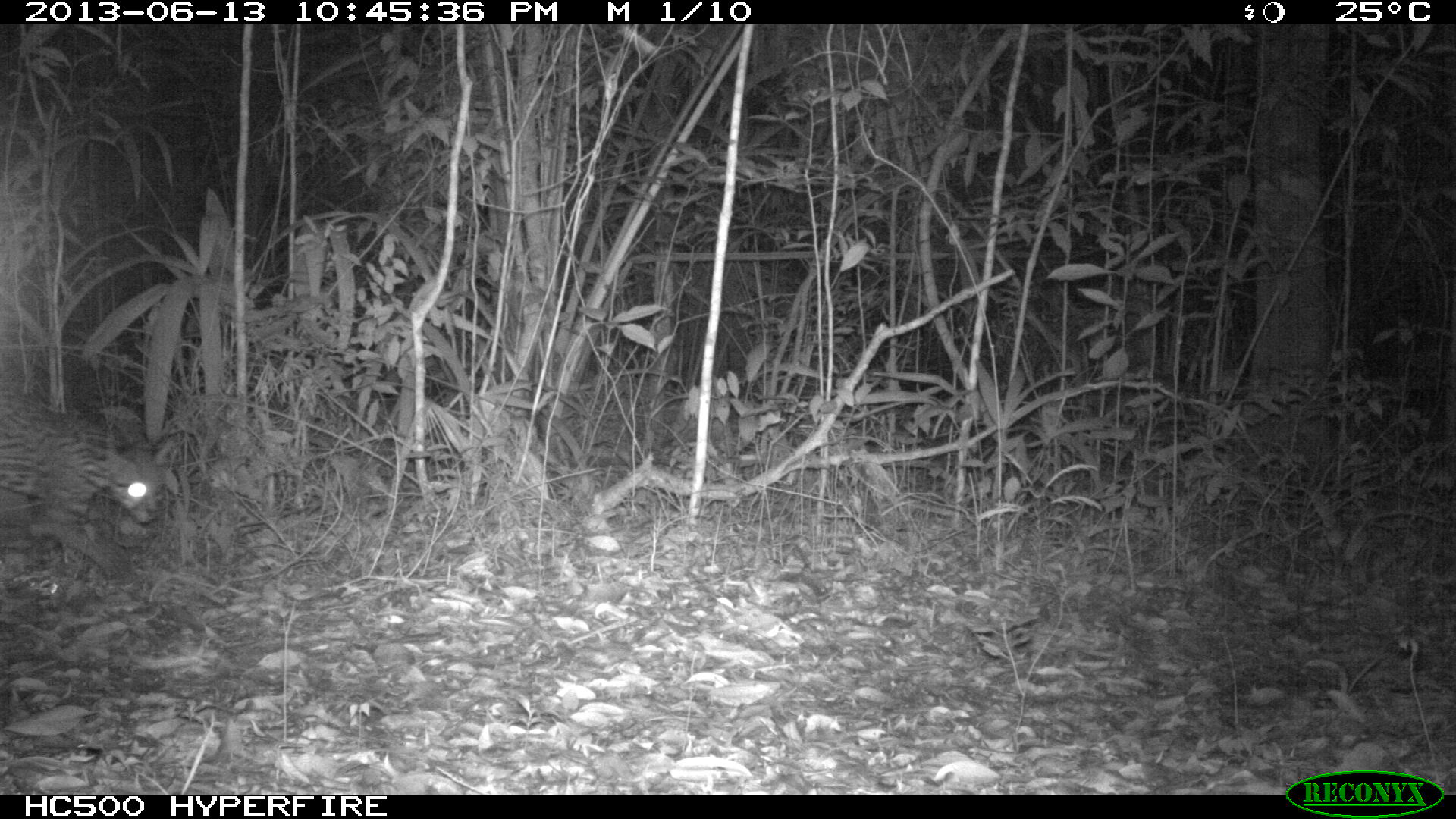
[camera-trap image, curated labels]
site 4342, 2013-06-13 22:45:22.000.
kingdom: Animalia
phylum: Chordata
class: Mammalia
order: Carnivora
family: Felidae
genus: Leopardus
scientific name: Leopardus pardalis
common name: ocelot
Leopardus pardalis (ocelot), count 1, sex female.